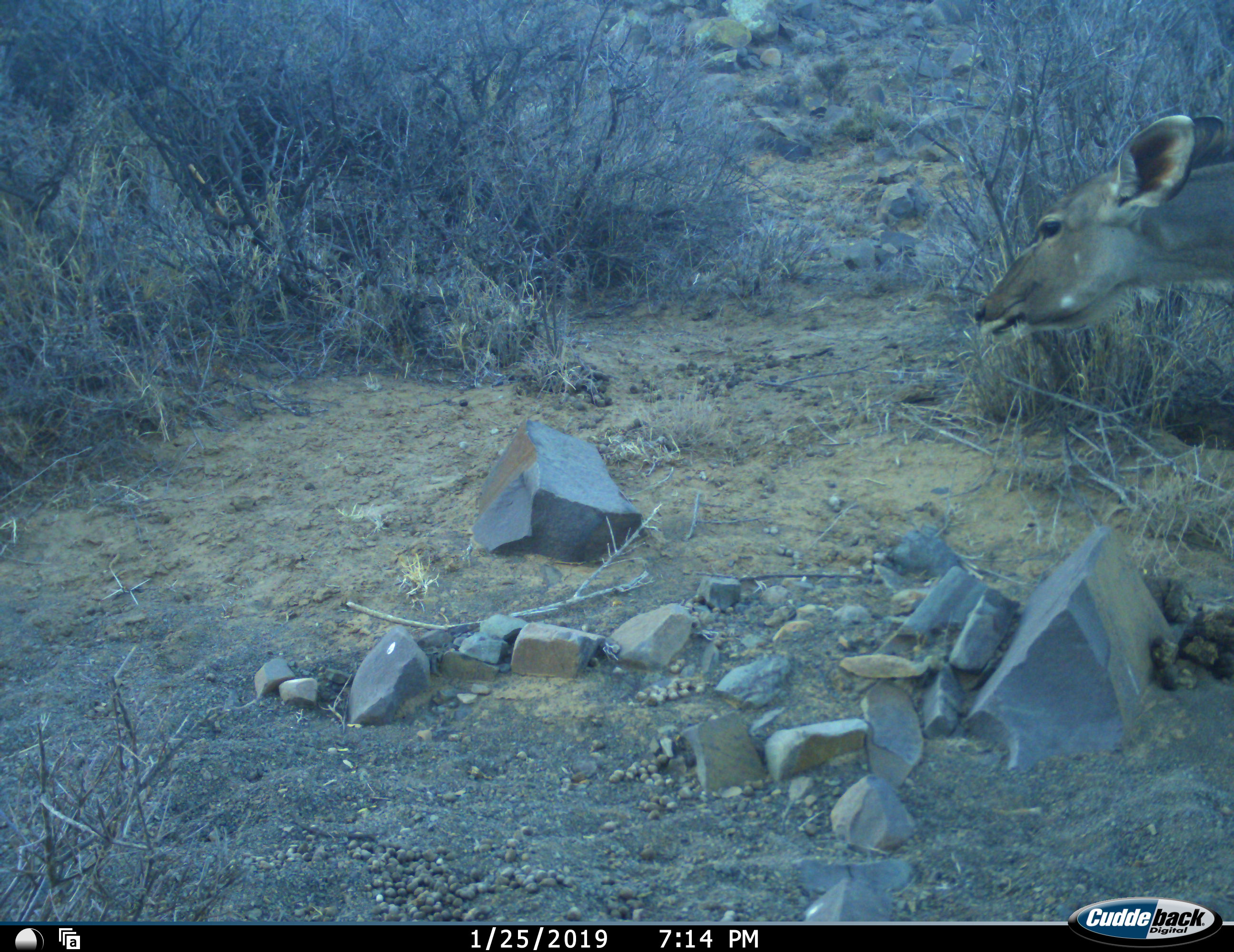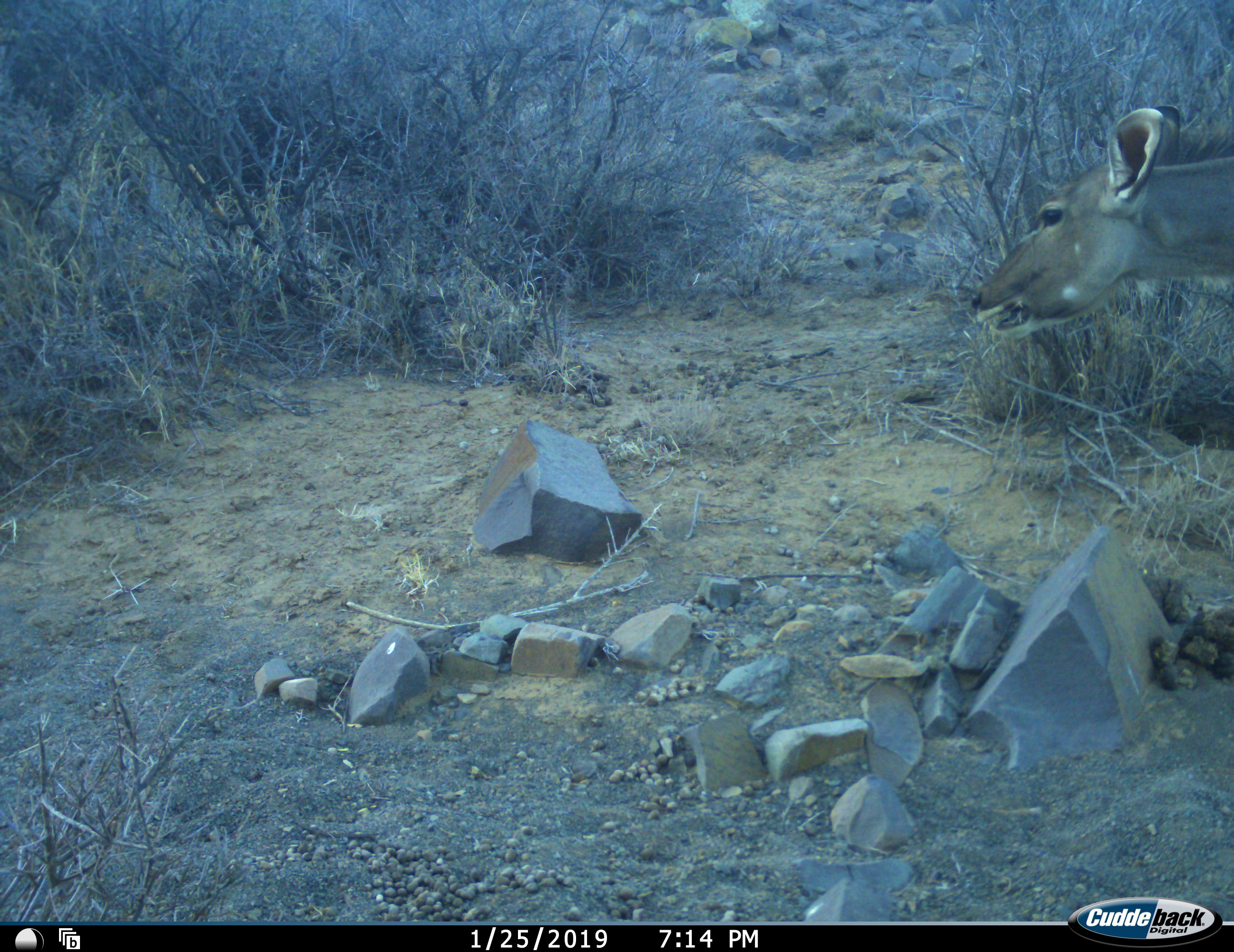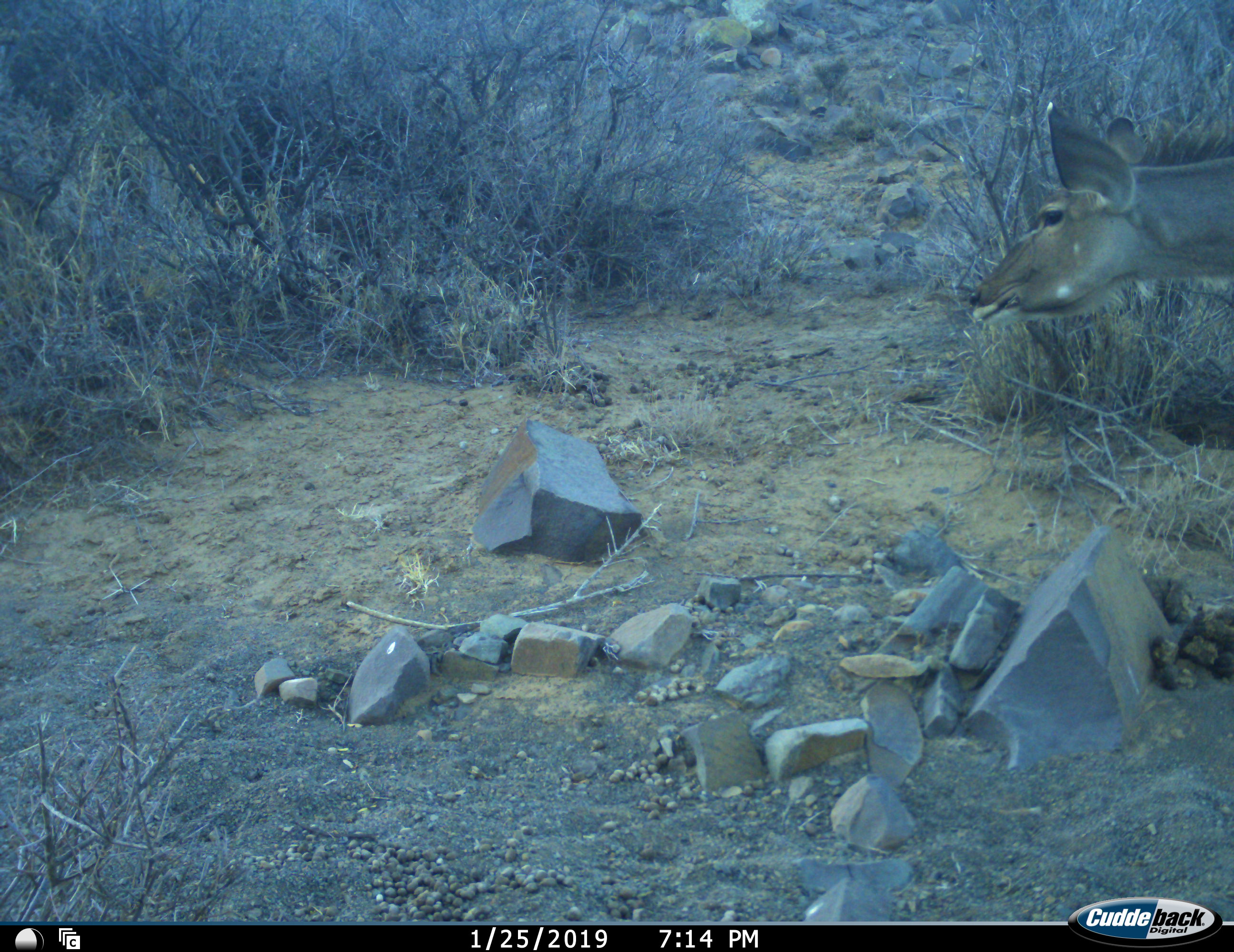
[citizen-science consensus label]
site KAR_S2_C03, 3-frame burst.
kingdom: Animalia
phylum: Chordata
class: Mammalia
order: Artiodactyla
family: Bovidae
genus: Tragelaphus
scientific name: Tragelaphus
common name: kudu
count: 1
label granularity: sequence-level